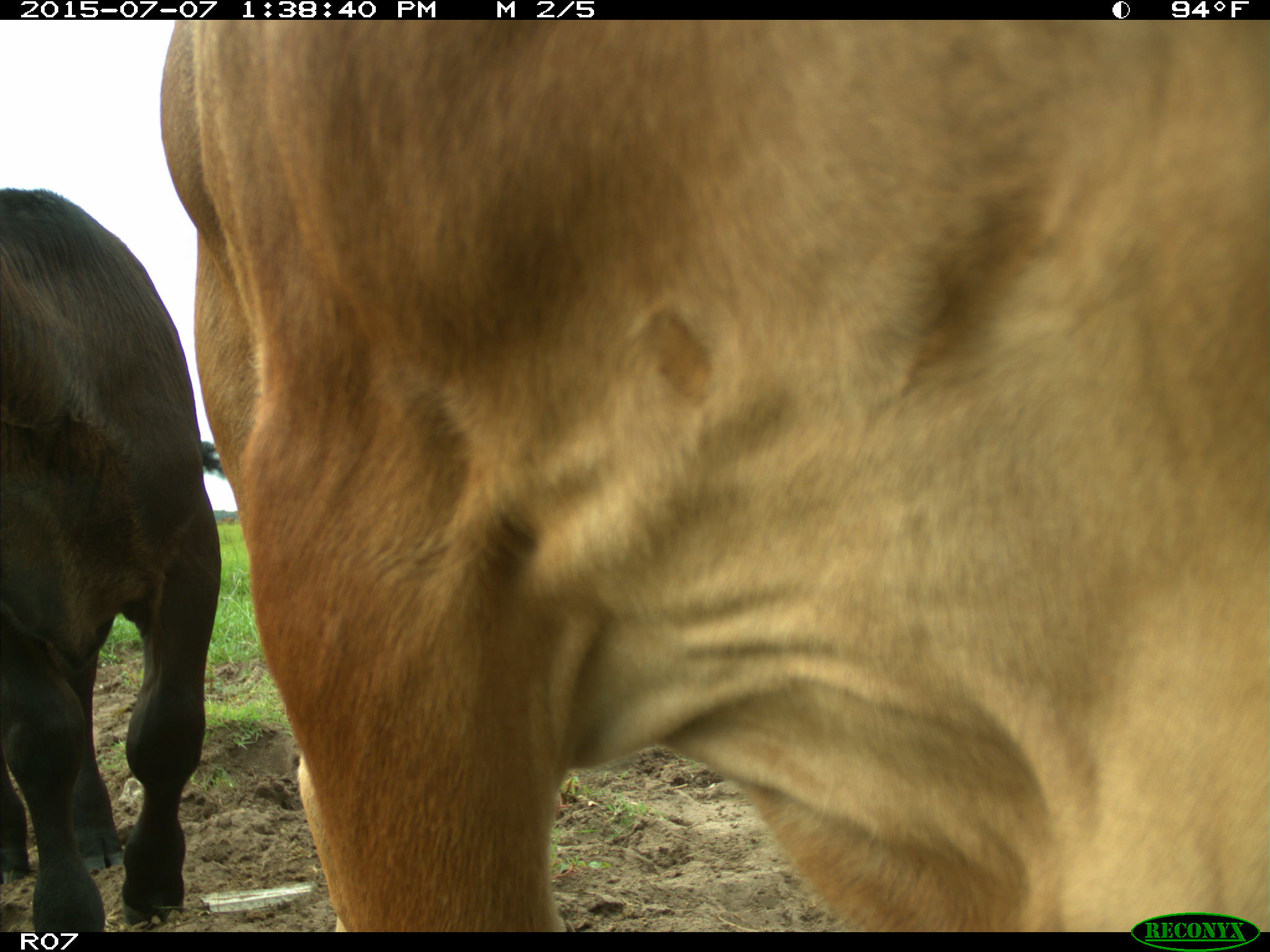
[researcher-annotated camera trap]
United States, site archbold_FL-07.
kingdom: Animalia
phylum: Chordata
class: Mammalia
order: Artiodactyla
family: Bovidae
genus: Bos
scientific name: Bos taurus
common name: domestic cow